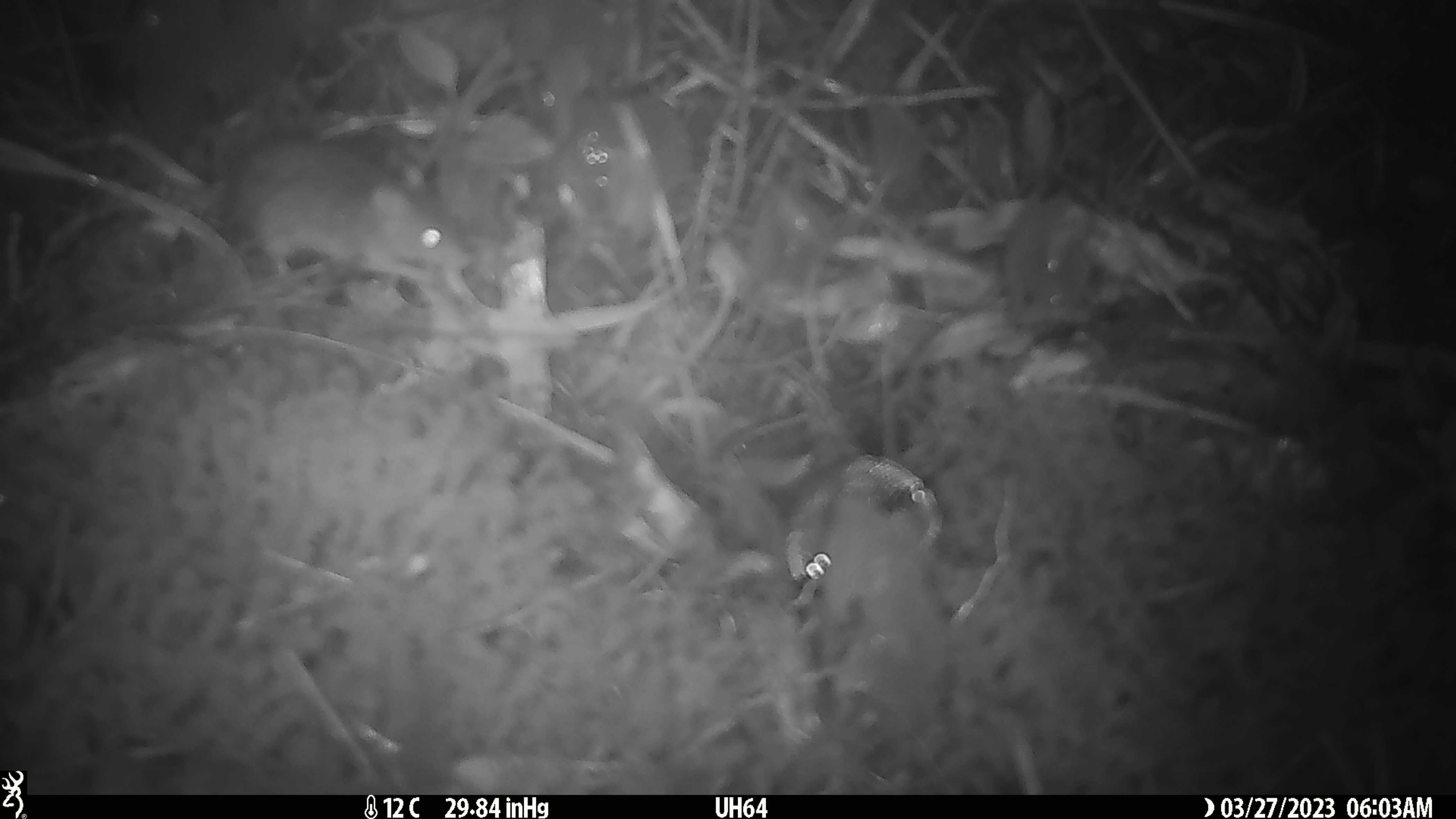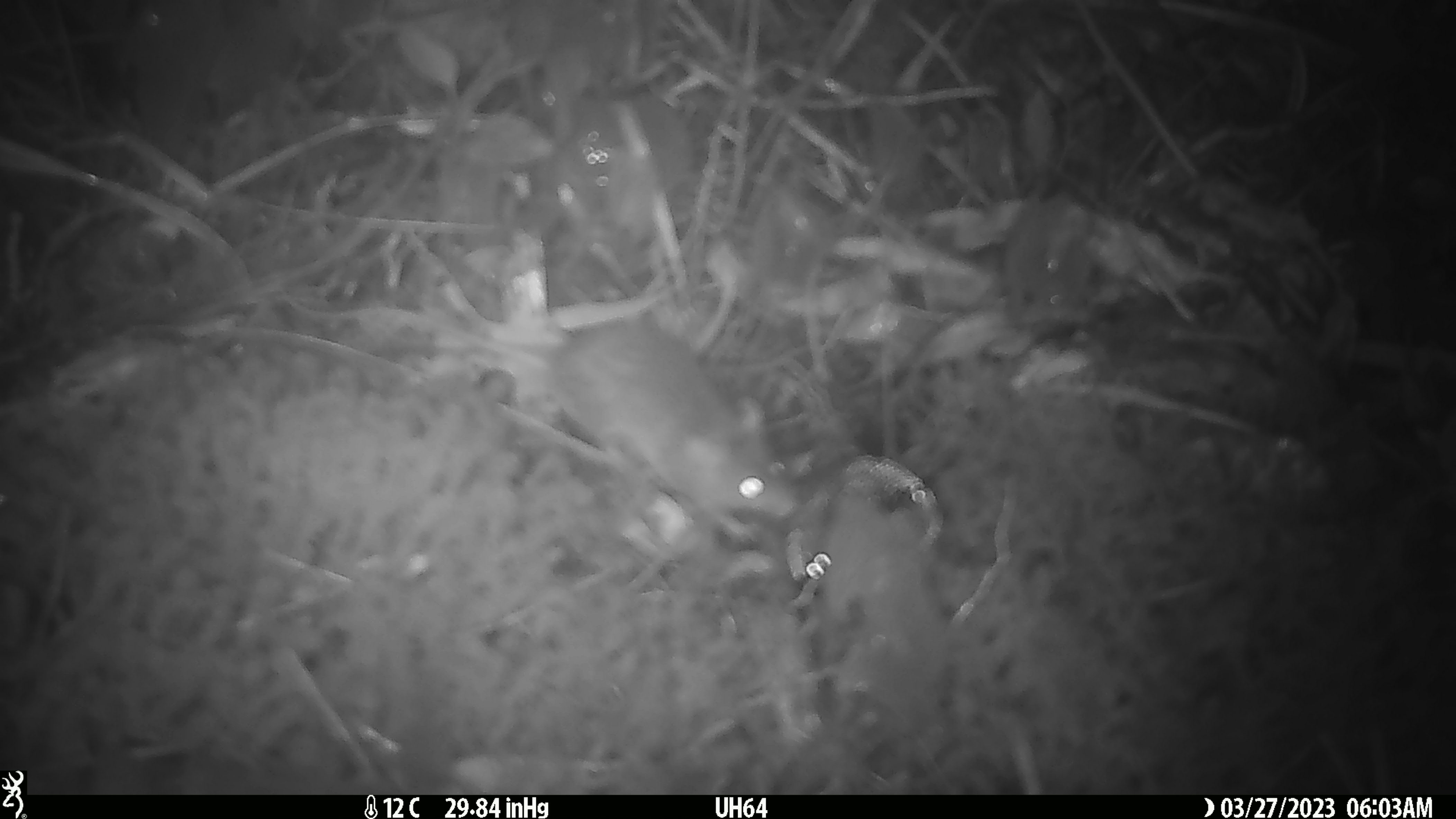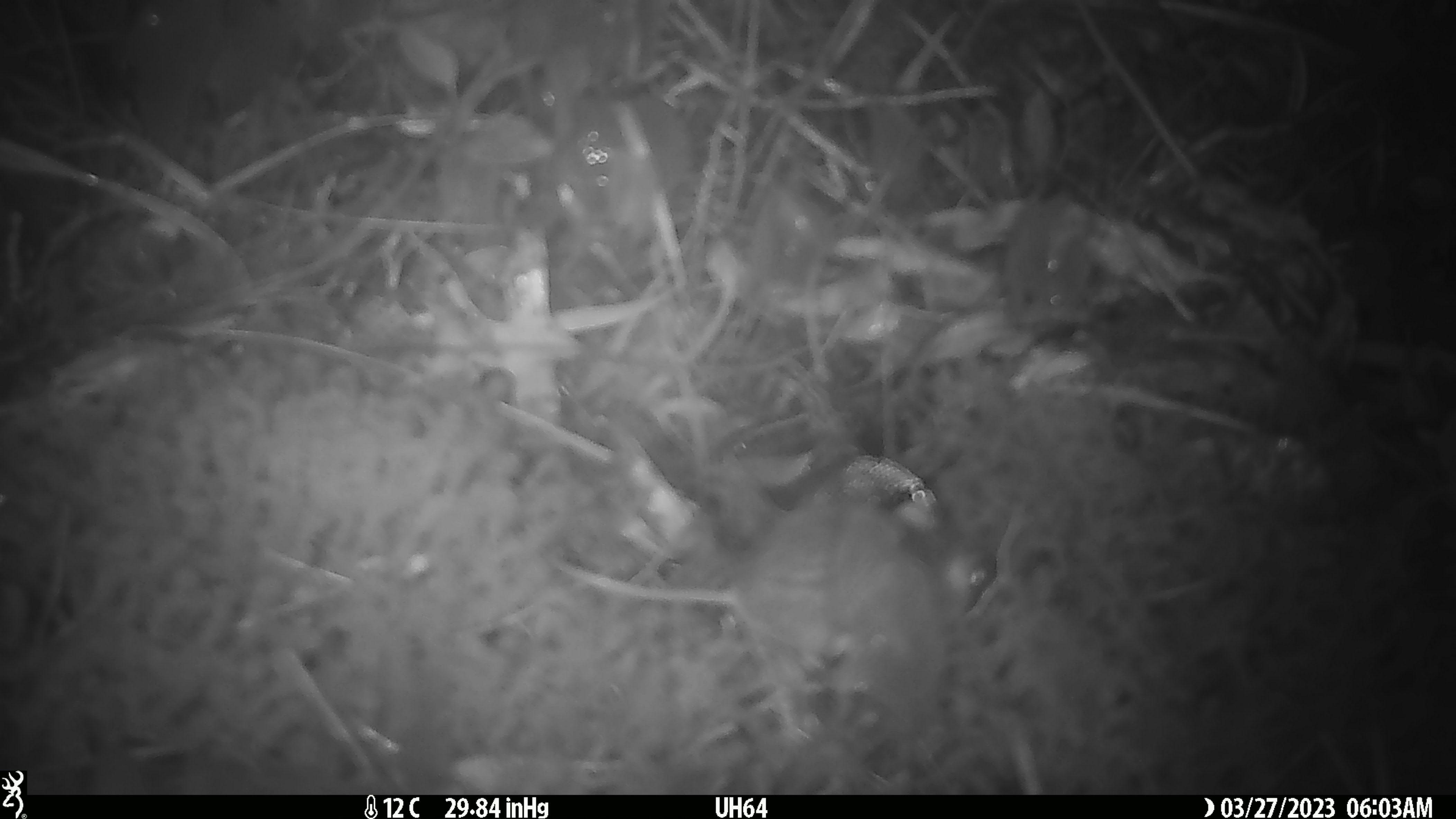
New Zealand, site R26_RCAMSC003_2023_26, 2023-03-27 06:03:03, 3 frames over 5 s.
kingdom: Animalia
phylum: Chordata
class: Mammalia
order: Rodentia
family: Muridae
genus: Mus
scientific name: Mus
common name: mouse